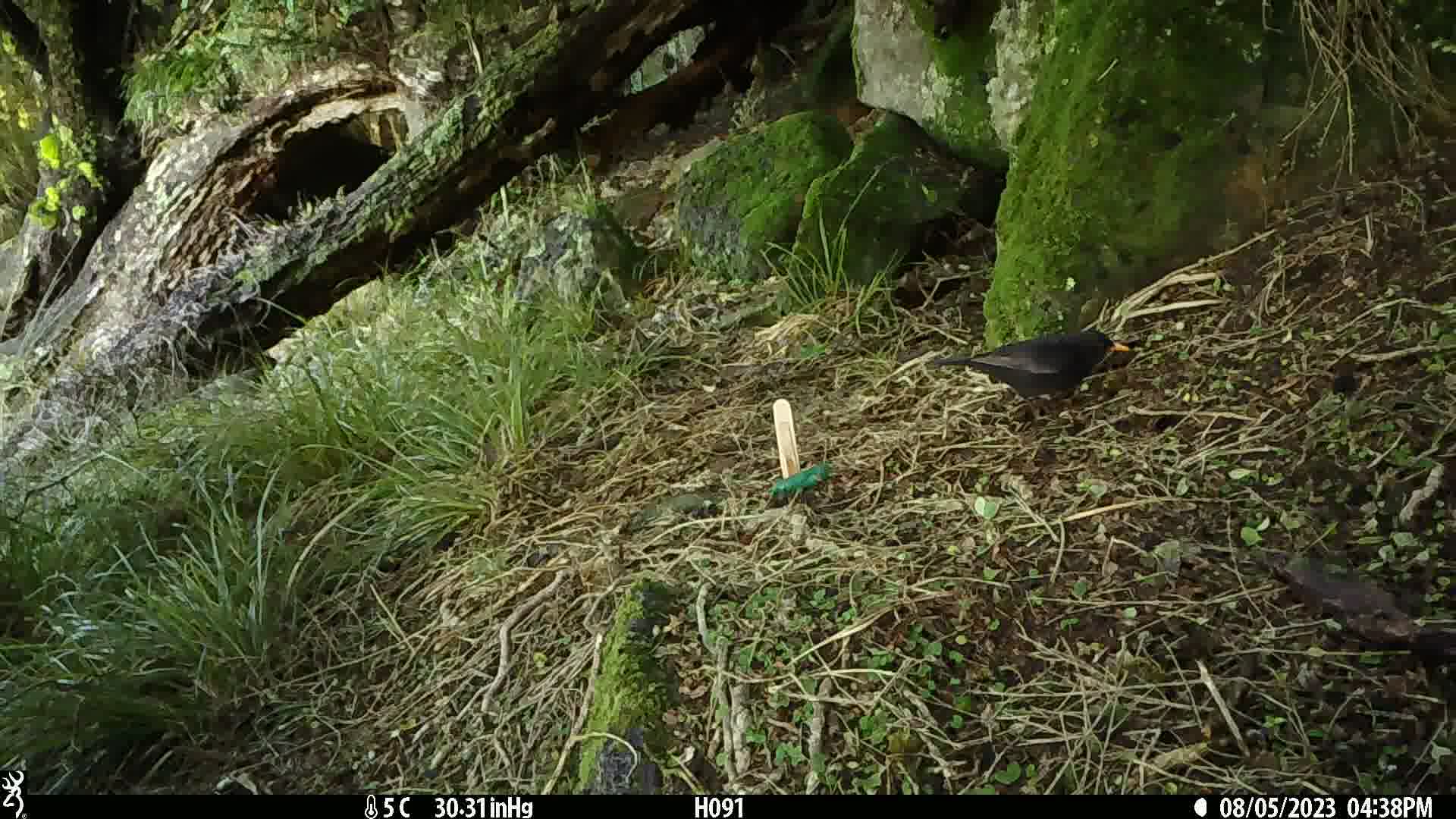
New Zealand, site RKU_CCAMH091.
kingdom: Animalia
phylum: Chordata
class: Aves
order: Passeriformes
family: Turdidae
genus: Turdus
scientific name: Turdus merula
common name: eurasian blackbird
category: blackbird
Blackbird (eurasian blackbird) (Turdus merula).